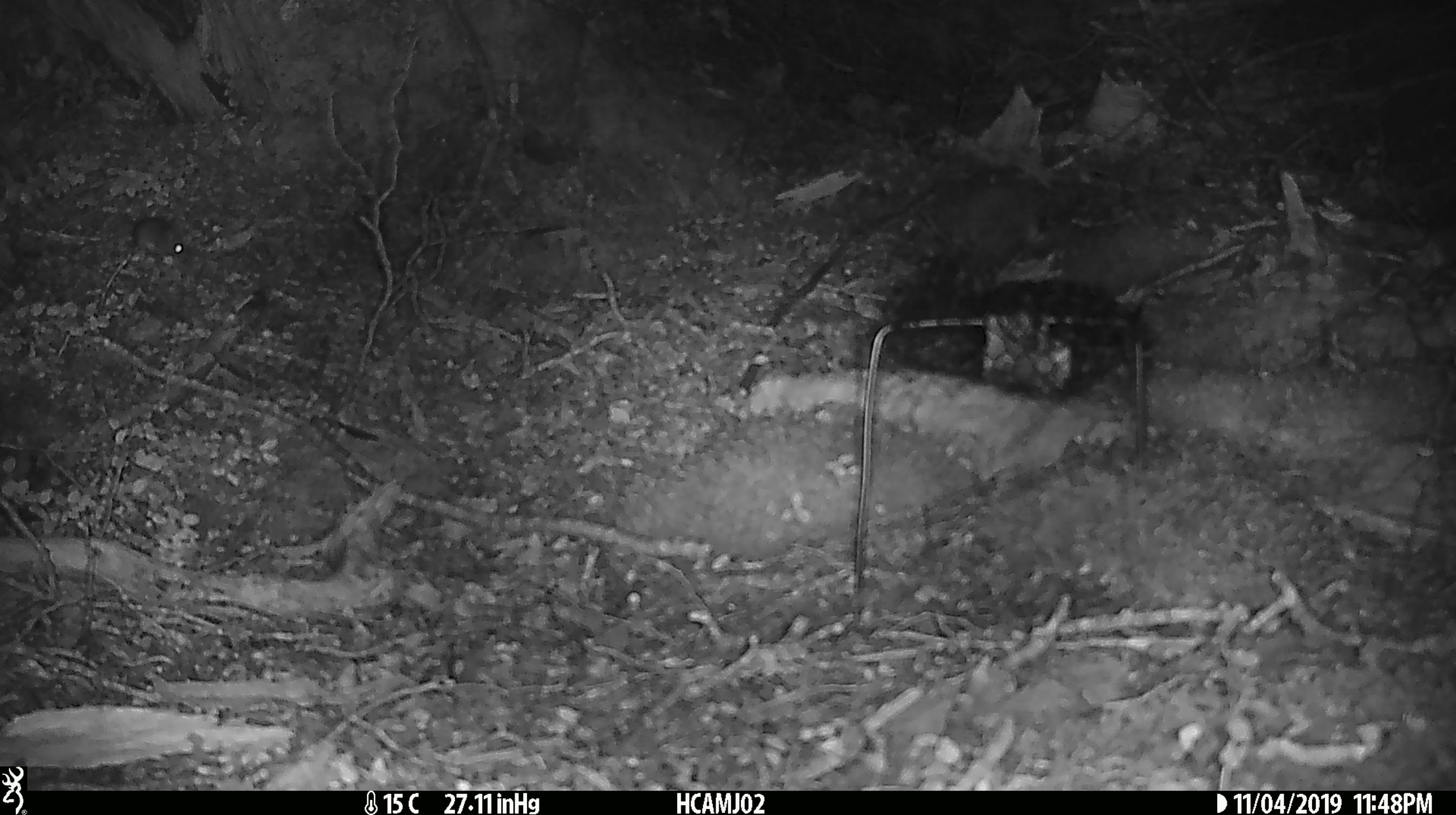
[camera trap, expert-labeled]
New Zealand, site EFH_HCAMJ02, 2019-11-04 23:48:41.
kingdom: Animalia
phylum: Chordata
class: Mammalia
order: Rodentia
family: Muridae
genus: Mus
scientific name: Mus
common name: mouse